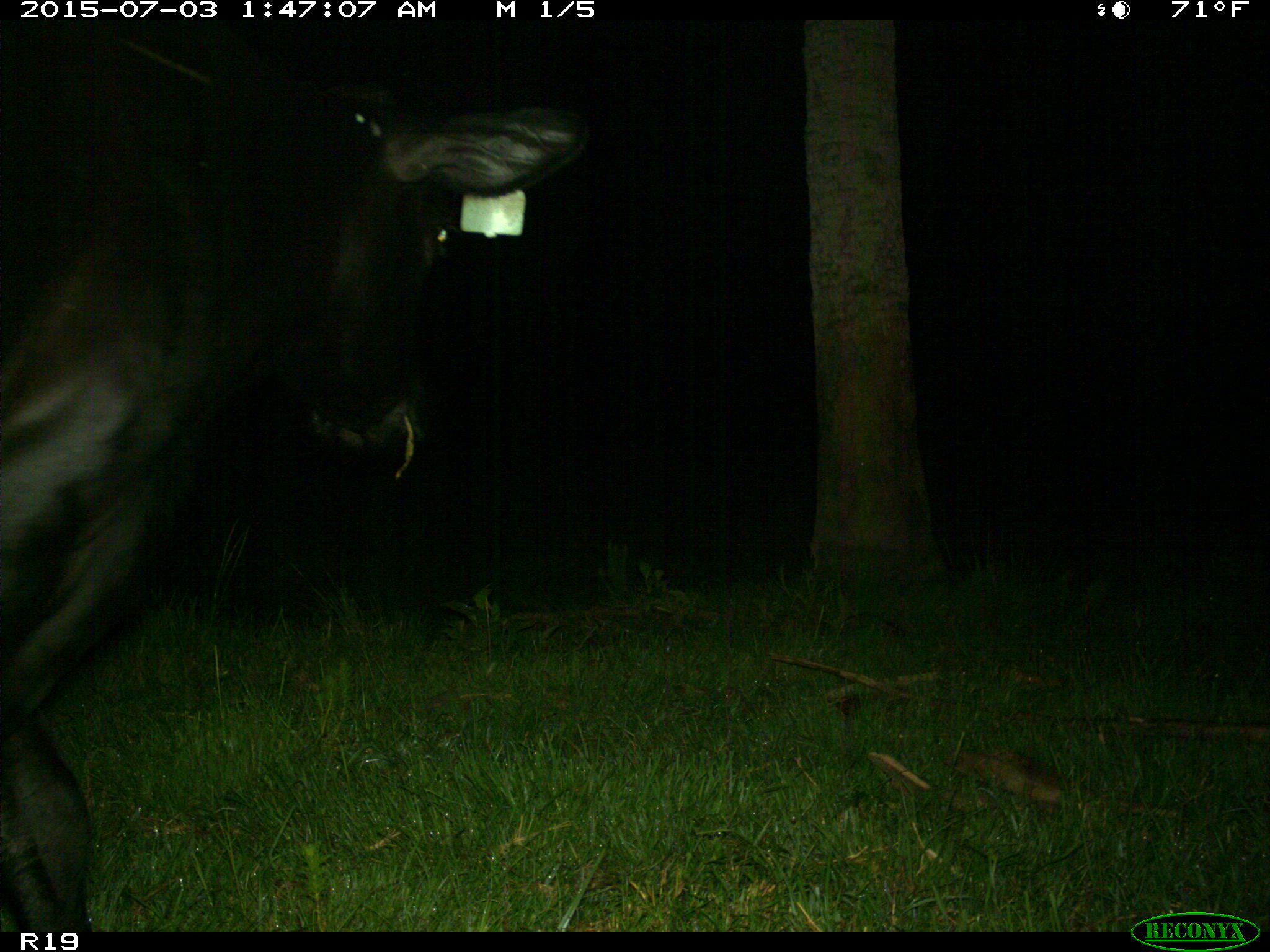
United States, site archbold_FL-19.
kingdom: Animalia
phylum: Chordata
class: Mammalia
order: Artiodactyla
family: Bovidae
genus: Bos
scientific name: Bos taurus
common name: domestic cow